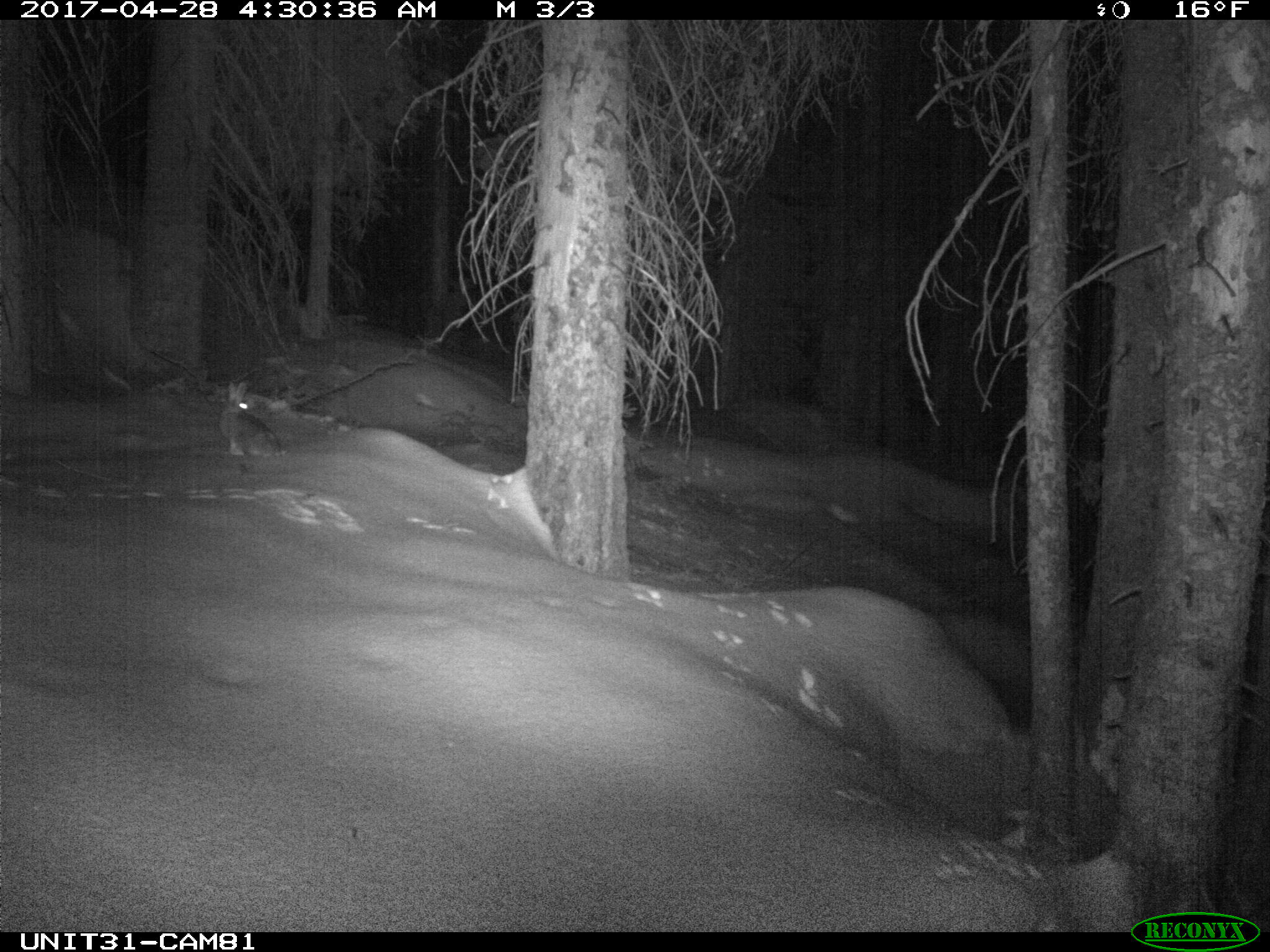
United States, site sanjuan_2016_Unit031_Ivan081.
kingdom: Animalia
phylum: Chordata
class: Mammalia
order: Lagomorpha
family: Leporidae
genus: Lepus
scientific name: Lepus americanus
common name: snowshoe hare